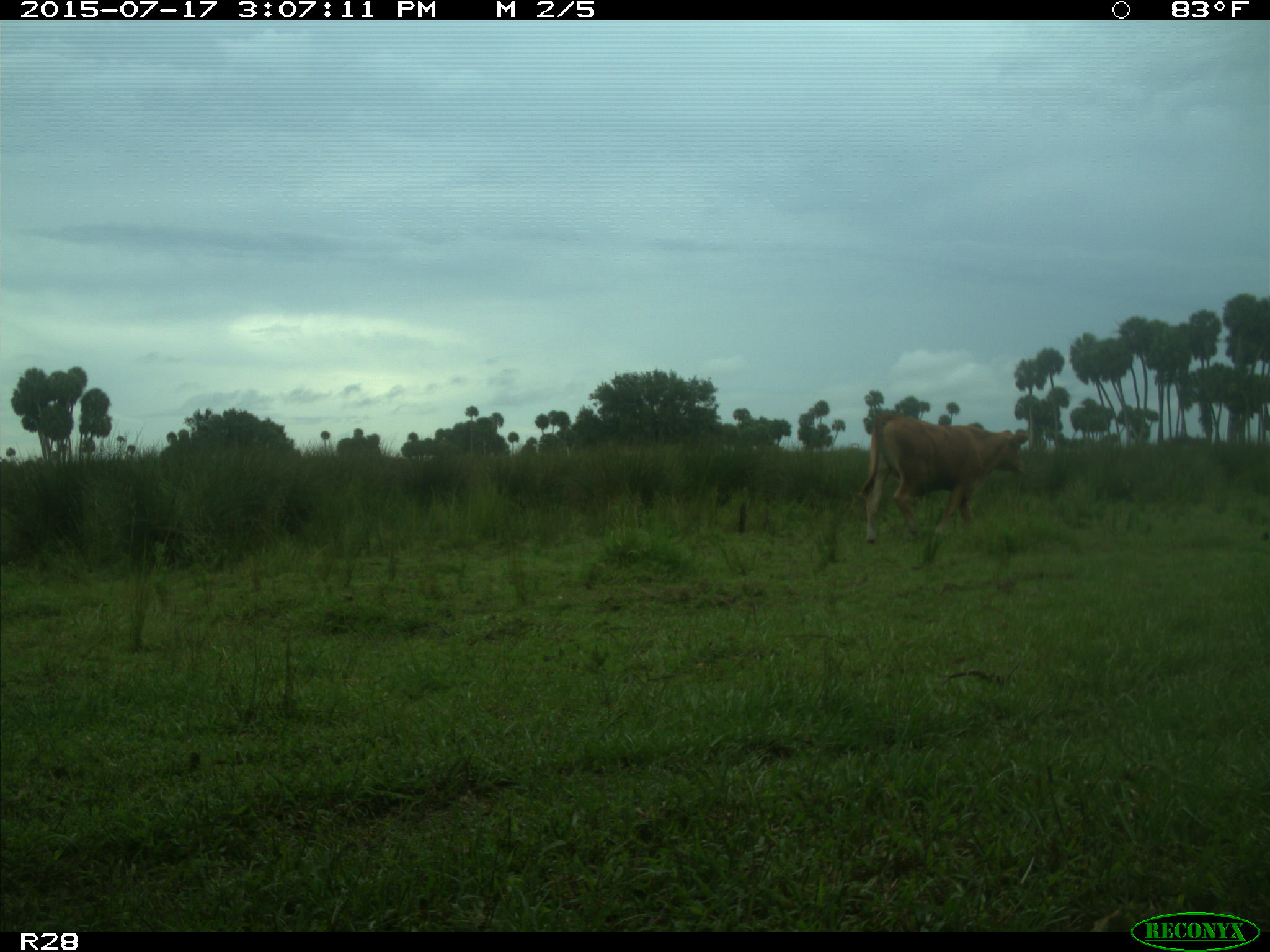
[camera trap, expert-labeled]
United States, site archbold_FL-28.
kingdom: Animalia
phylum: Chordata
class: Mammalia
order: Artiodactyla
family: Bovidae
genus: Bos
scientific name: Bos taurus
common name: domestic cow